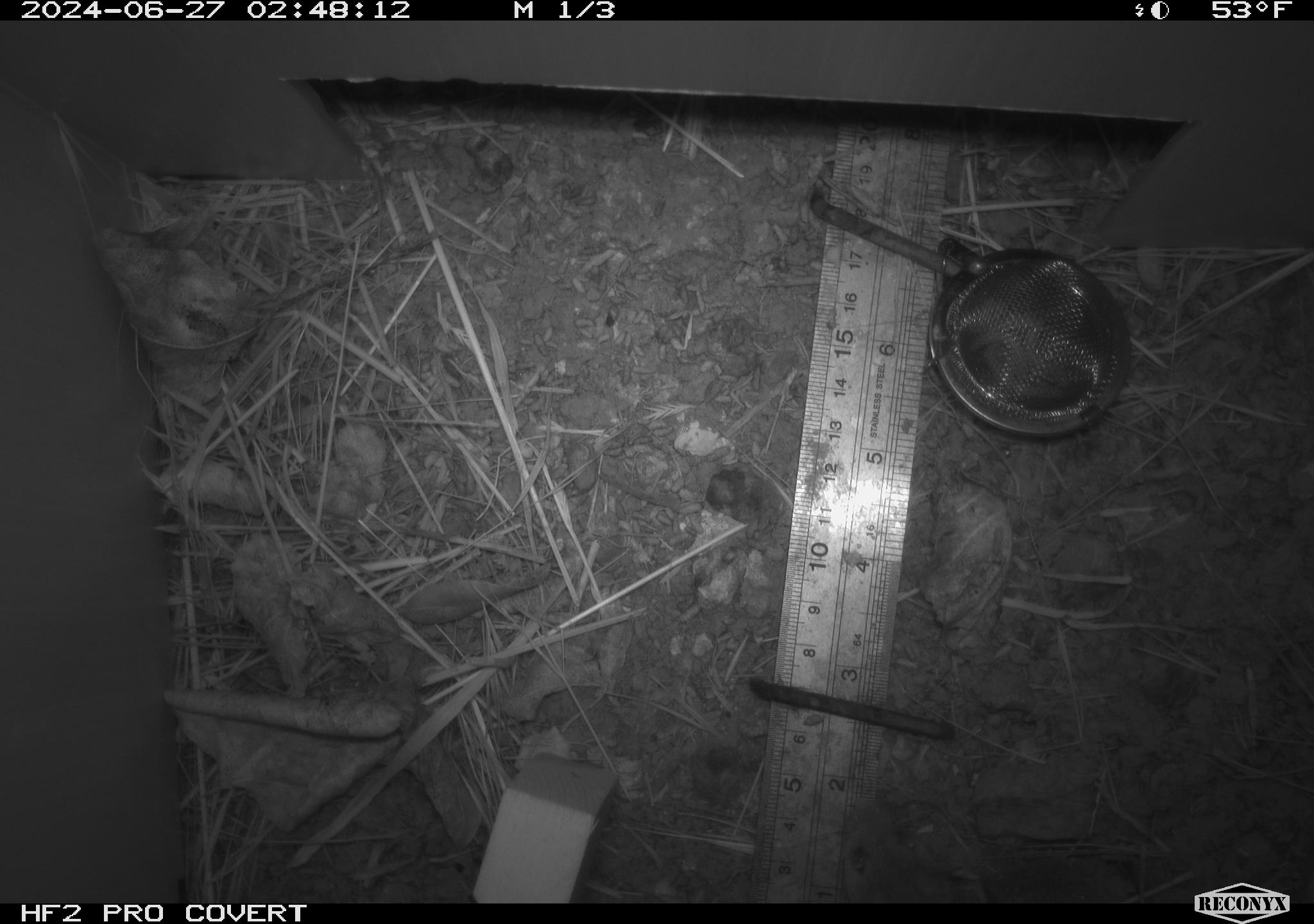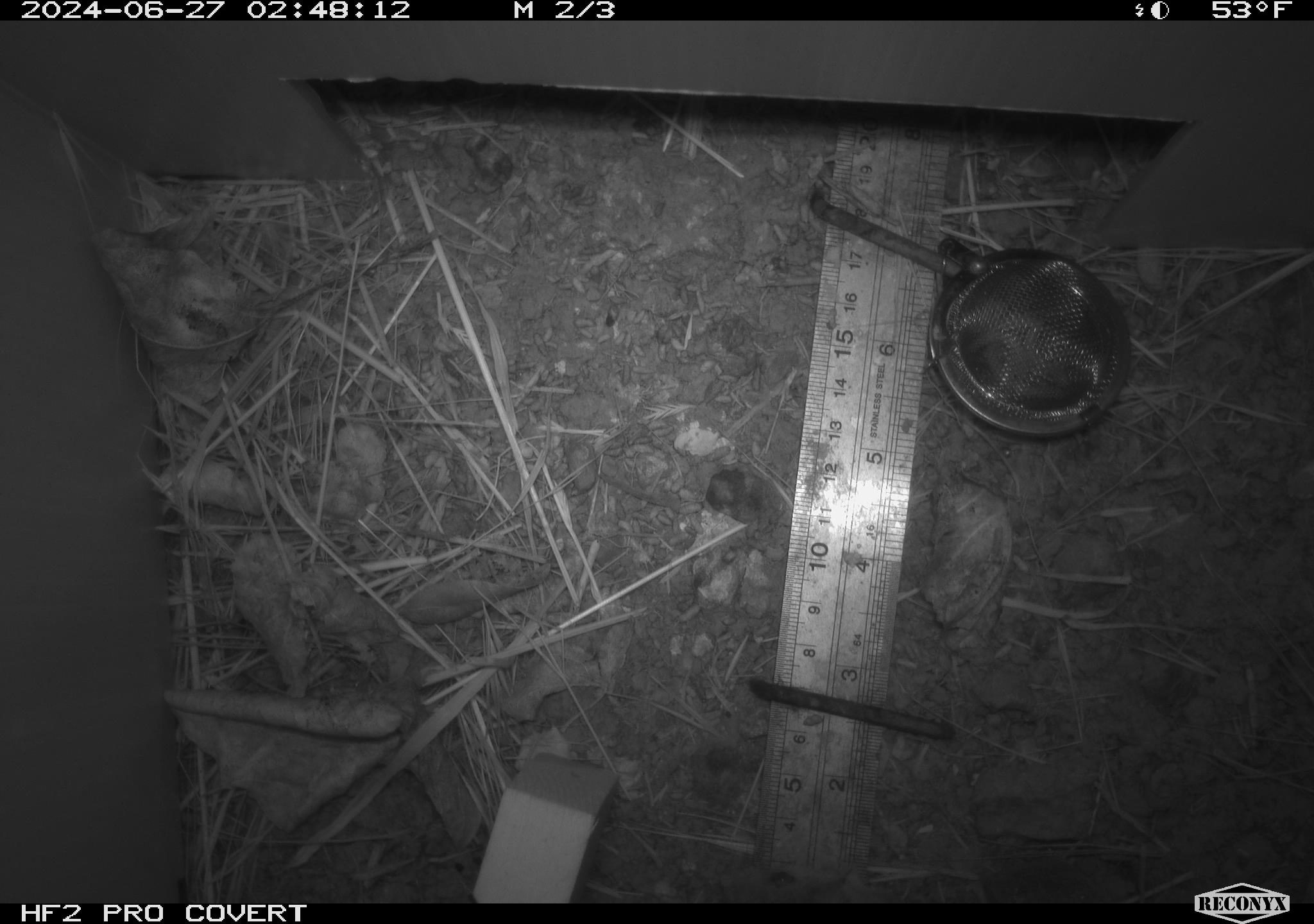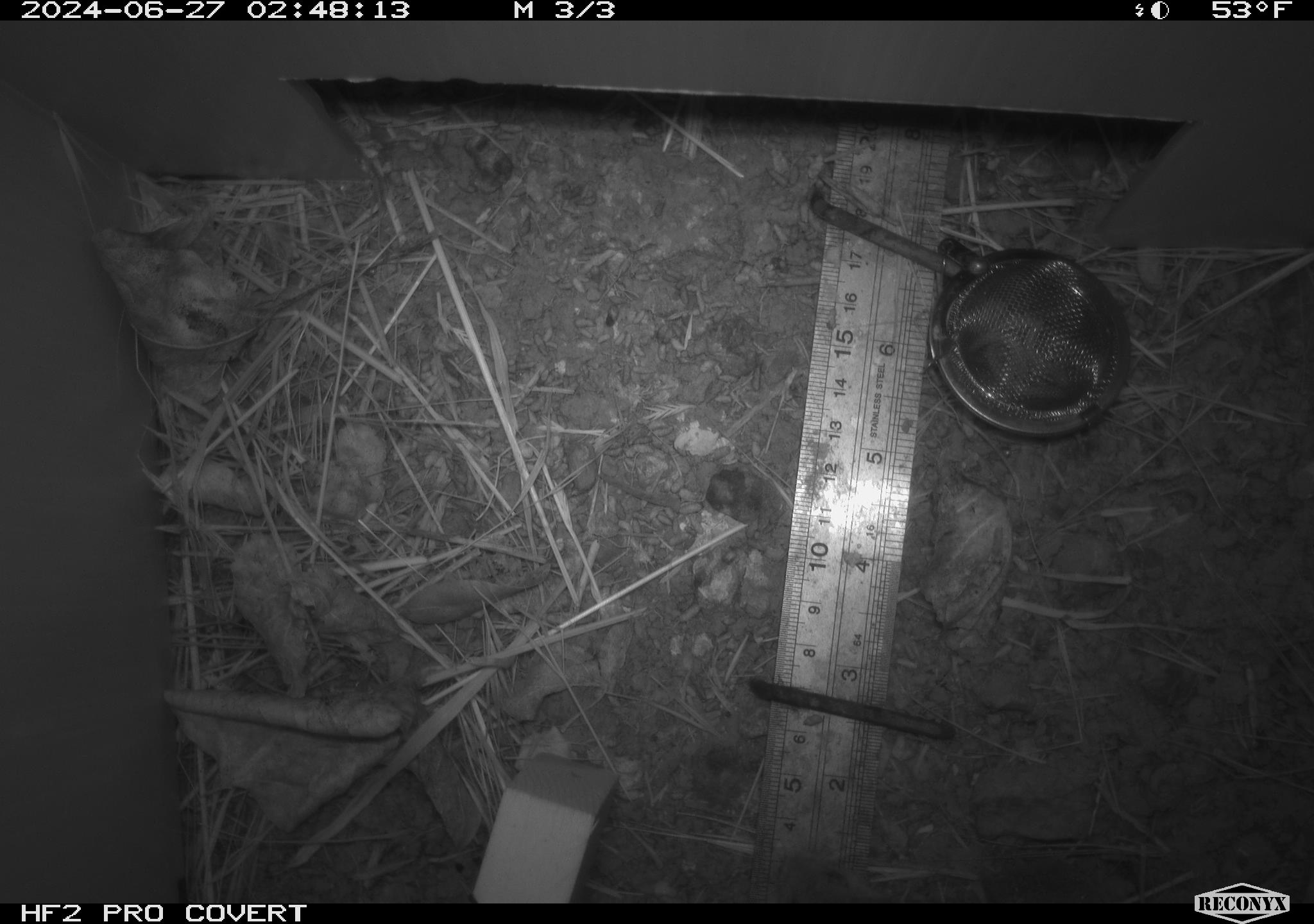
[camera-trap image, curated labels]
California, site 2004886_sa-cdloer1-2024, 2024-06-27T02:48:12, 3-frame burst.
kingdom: Animalia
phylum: Chordata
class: Mammalia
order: Rodentia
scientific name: Rodentia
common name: mouse species